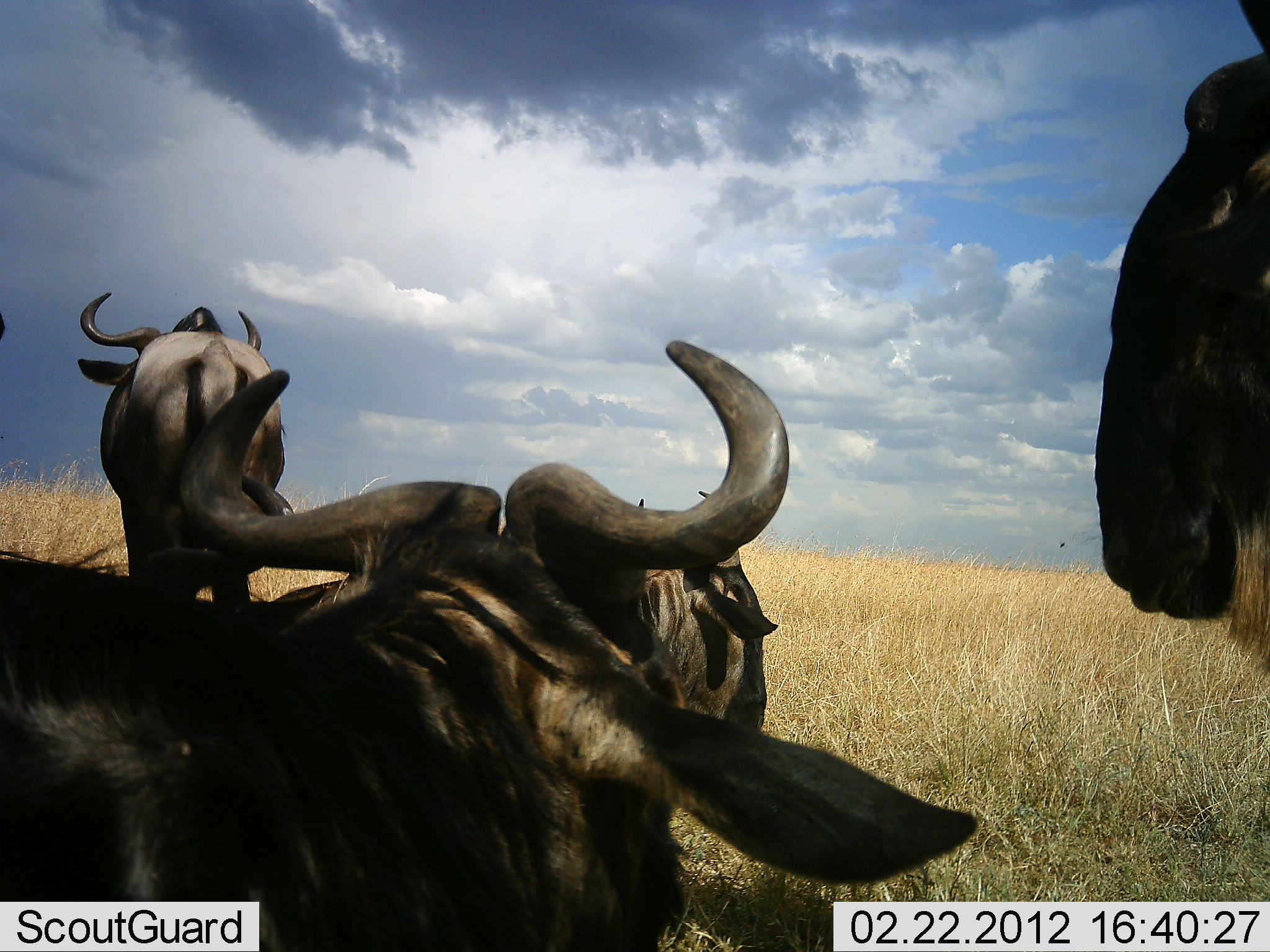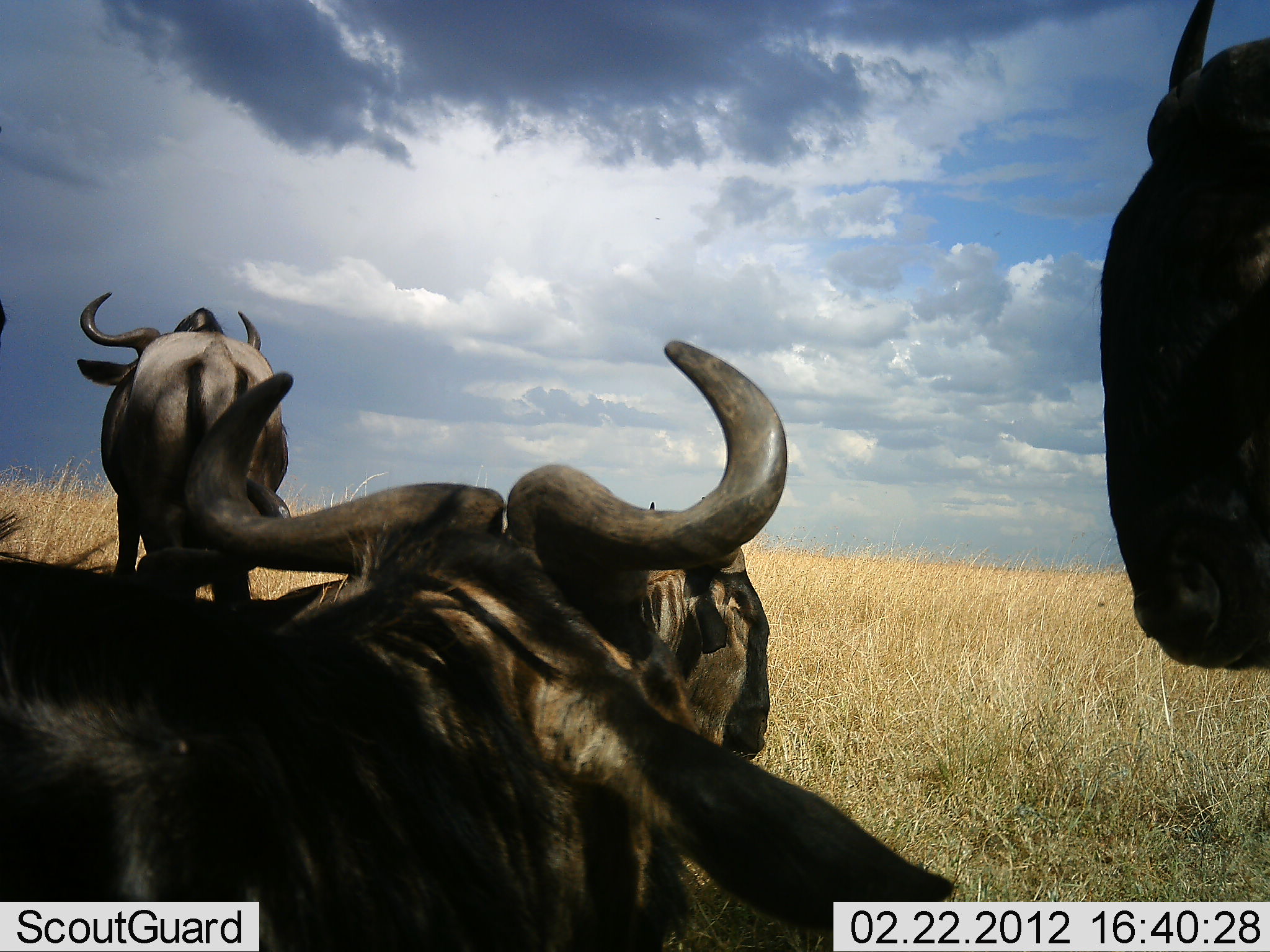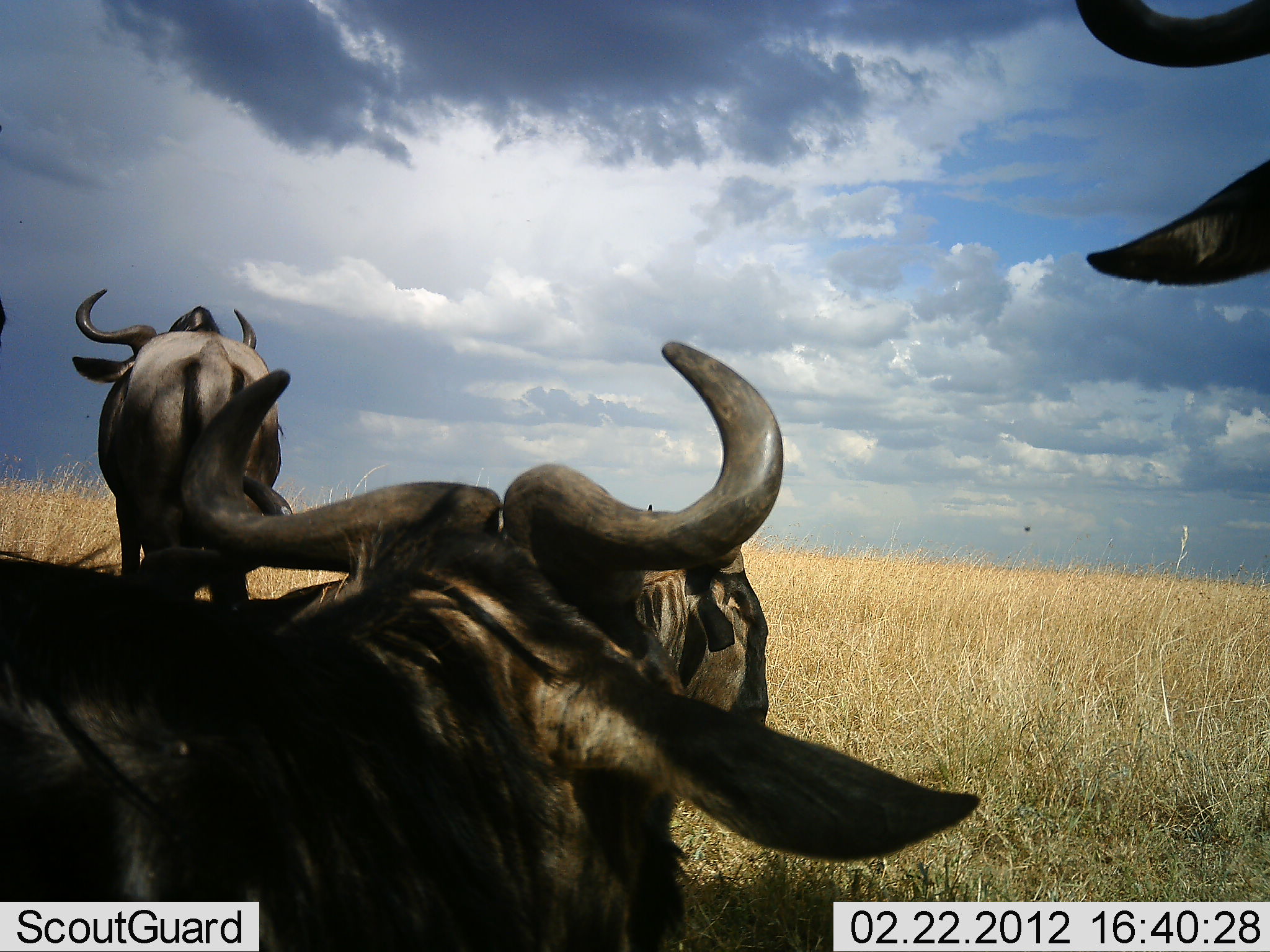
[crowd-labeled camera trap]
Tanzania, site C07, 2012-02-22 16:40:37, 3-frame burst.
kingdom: Animalia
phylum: Chordata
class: Mammalia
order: Artiodactyla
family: Bovidae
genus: Connochaetes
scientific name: Connochaetes taurinus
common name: blue wildebeest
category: wildebeest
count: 4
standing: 83%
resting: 75%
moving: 0%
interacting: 0%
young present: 0%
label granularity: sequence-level